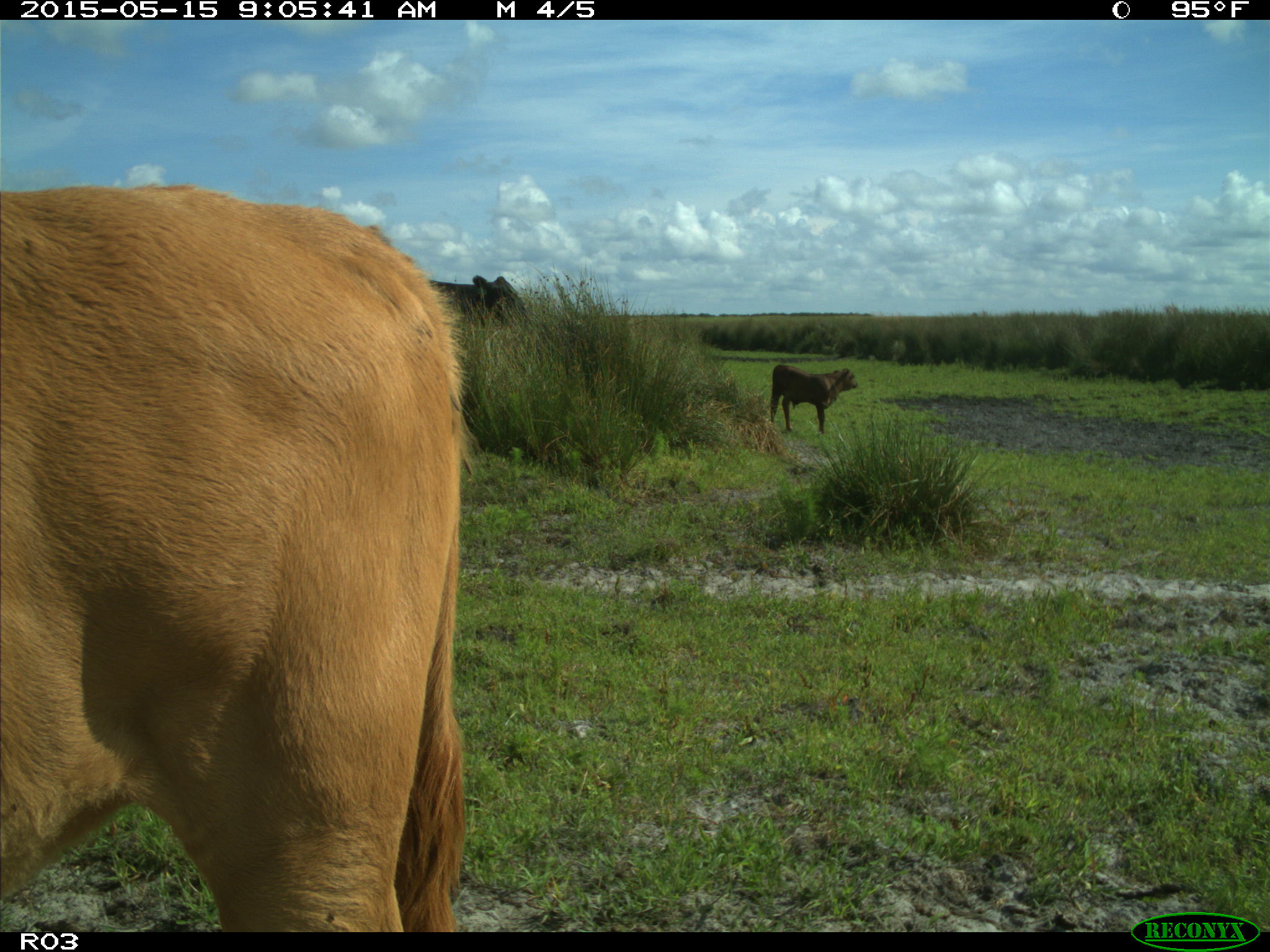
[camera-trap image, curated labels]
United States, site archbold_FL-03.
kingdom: Animalia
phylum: Chordata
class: Mammalia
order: Artiodactyla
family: Bovidae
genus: Bos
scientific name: Bos taurus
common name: domestic cow